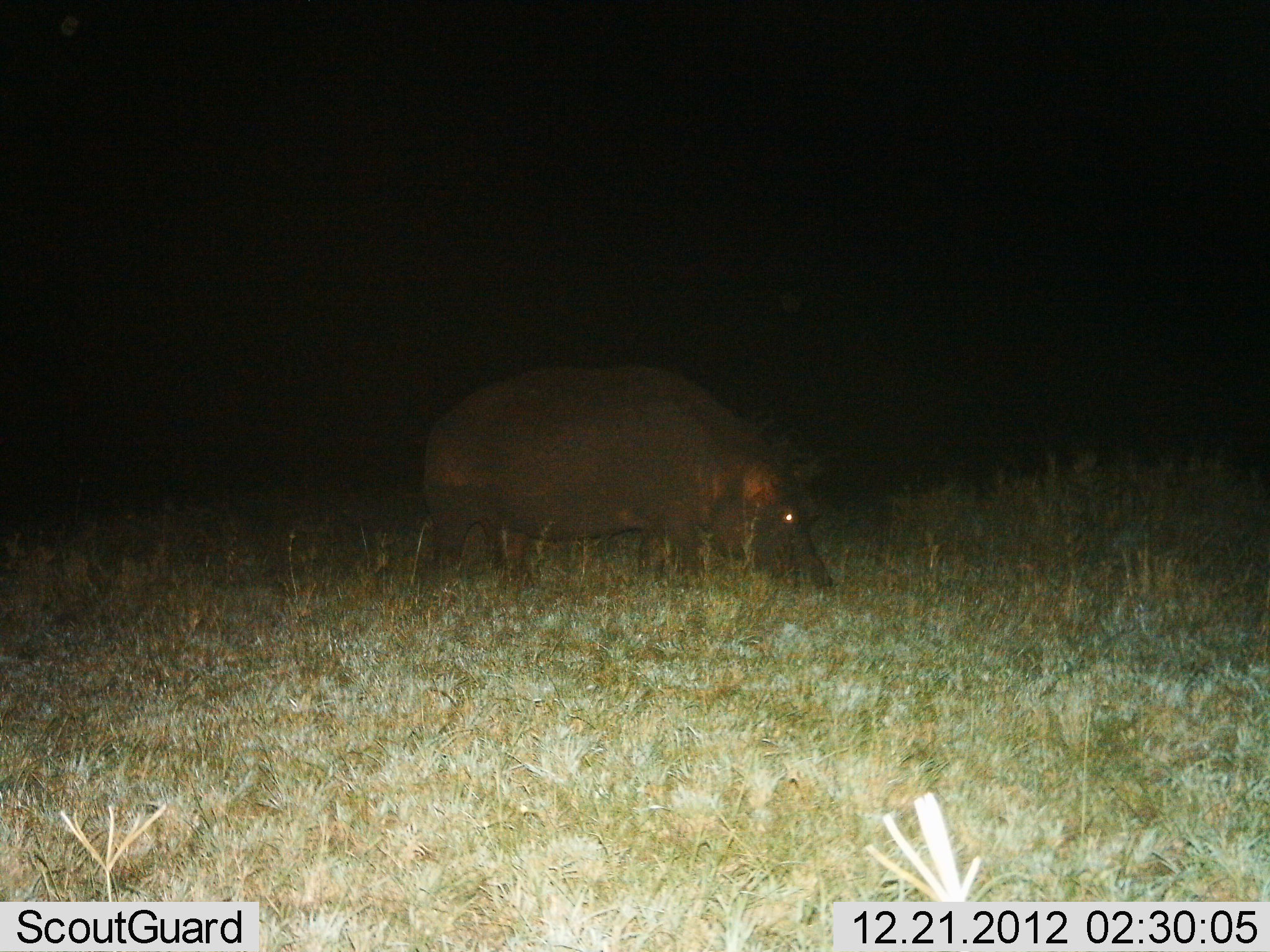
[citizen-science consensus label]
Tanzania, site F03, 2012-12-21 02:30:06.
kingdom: Animalia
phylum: Chordata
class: Mammalia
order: Artiodactyla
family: Hippopotamidae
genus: Hippopotamus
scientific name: Hippopotamus amphibius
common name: hippopotamus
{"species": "hippopotamus (Hippopotamus amphibius)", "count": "1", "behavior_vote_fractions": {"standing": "24%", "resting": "0%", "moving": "12%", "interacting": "0%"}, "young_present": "0%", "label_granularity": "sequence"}